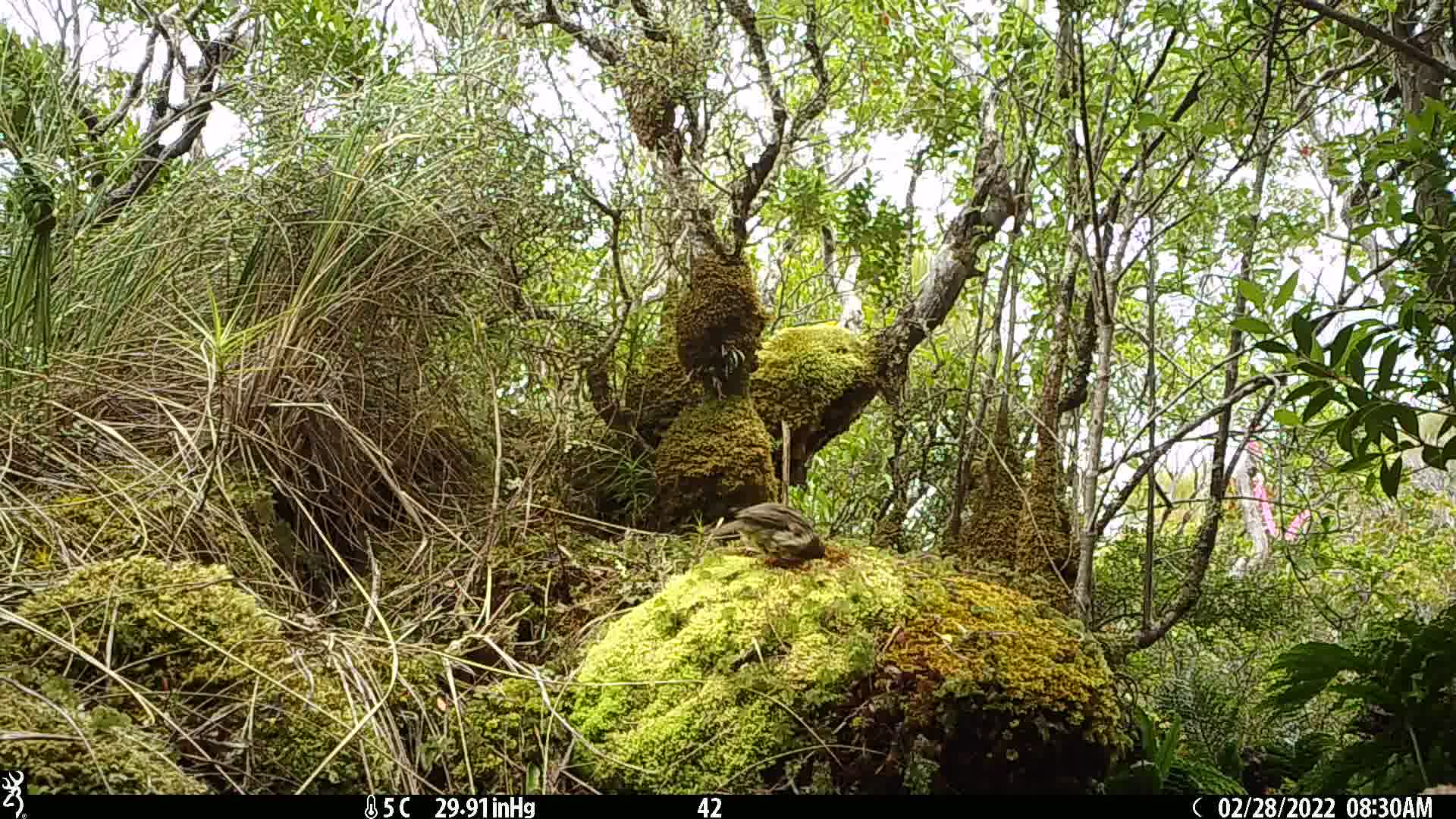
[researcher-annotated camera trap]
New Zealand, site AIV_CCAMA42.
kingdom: Animalia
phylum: Chordata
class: Aves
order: Passeriformes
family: Turdidae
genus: Turdus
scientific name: Turdus philomelos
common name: song thrush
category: thrush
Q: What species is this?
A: Thrush (song thrush) (Turdus philomelos).